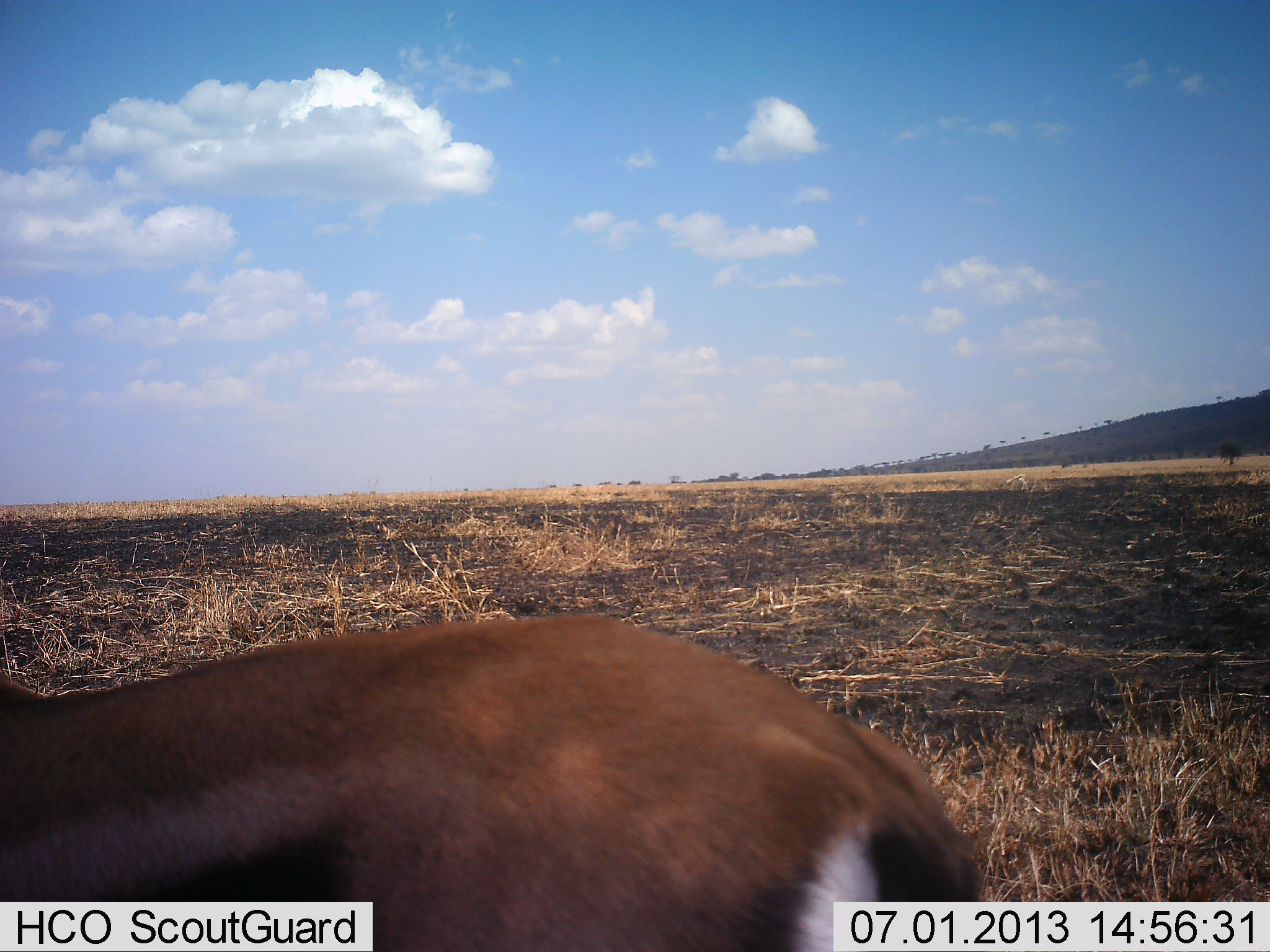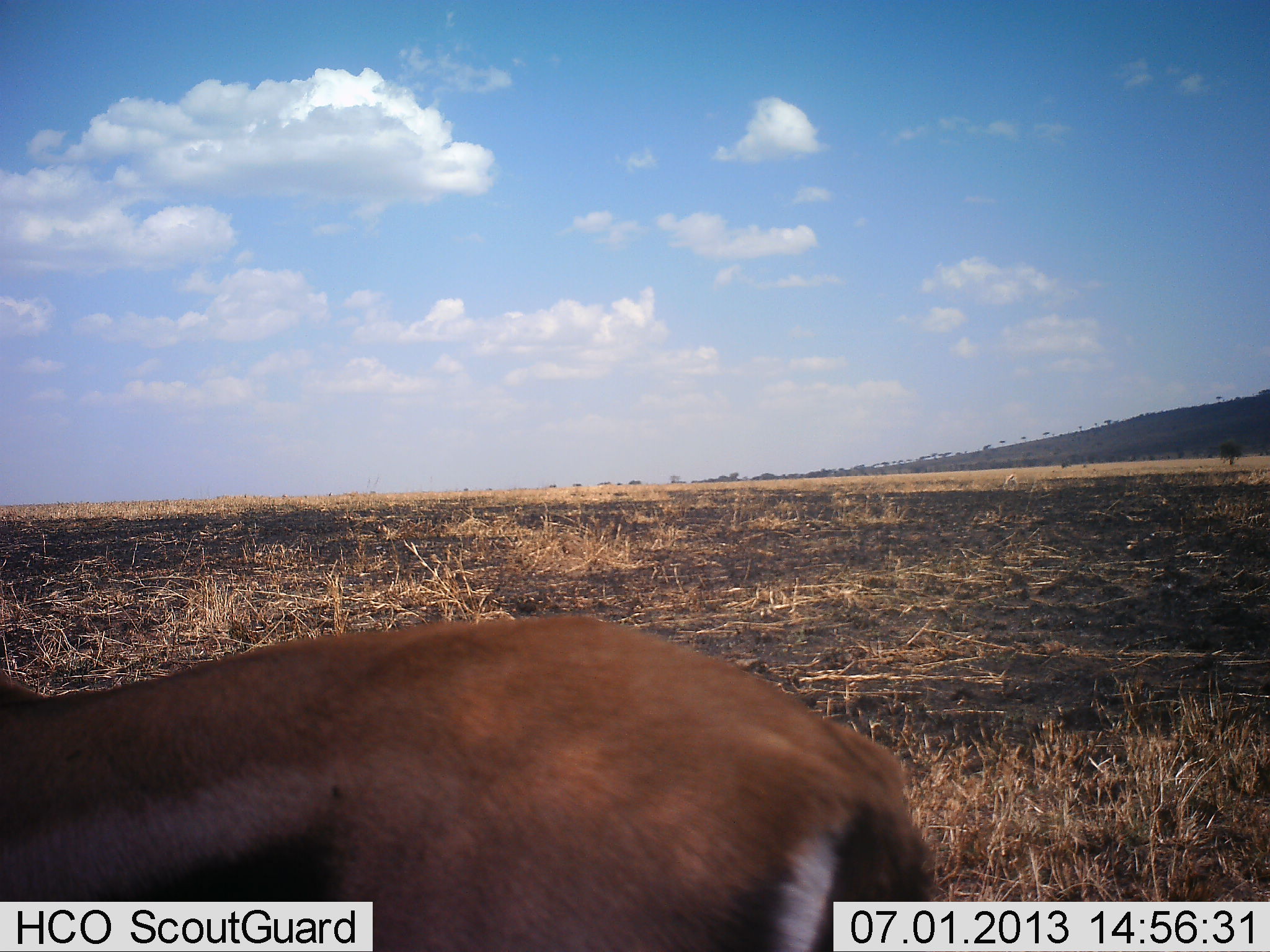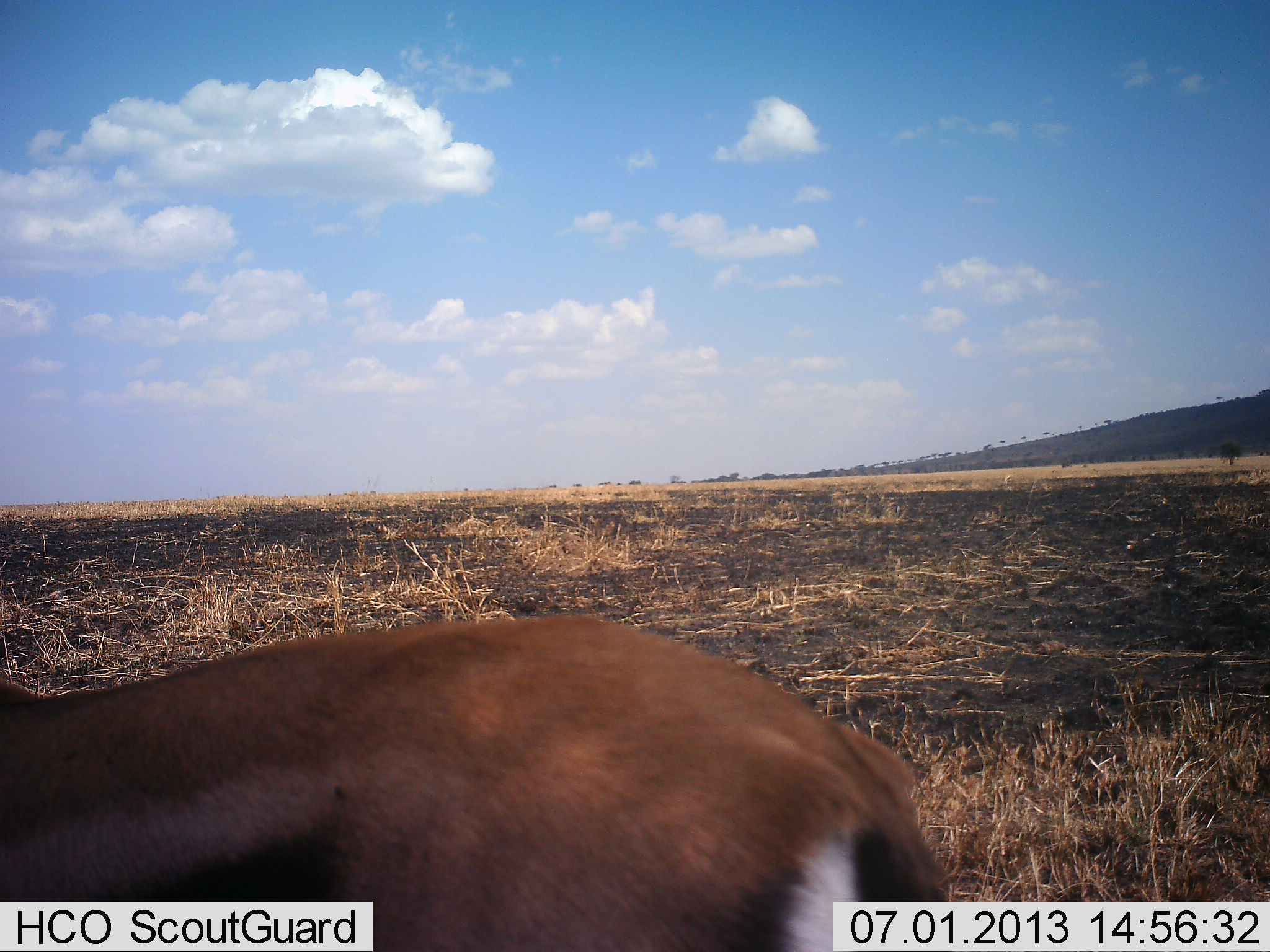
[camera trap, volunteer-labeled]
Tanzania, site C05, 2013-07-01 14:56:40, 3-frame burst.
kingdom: Animalia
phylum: Chordata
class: Mammalia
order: Artiodactyla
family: Bovidae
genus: Eudorcas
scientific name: Eudorcas thomsonii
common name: thomson's gazelle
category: gazellethomsons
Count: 1.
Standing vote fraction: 83%.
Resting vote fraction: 0%.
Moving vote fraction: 8%.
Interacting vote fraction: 0%.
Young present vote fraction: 0%.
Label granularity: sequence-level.